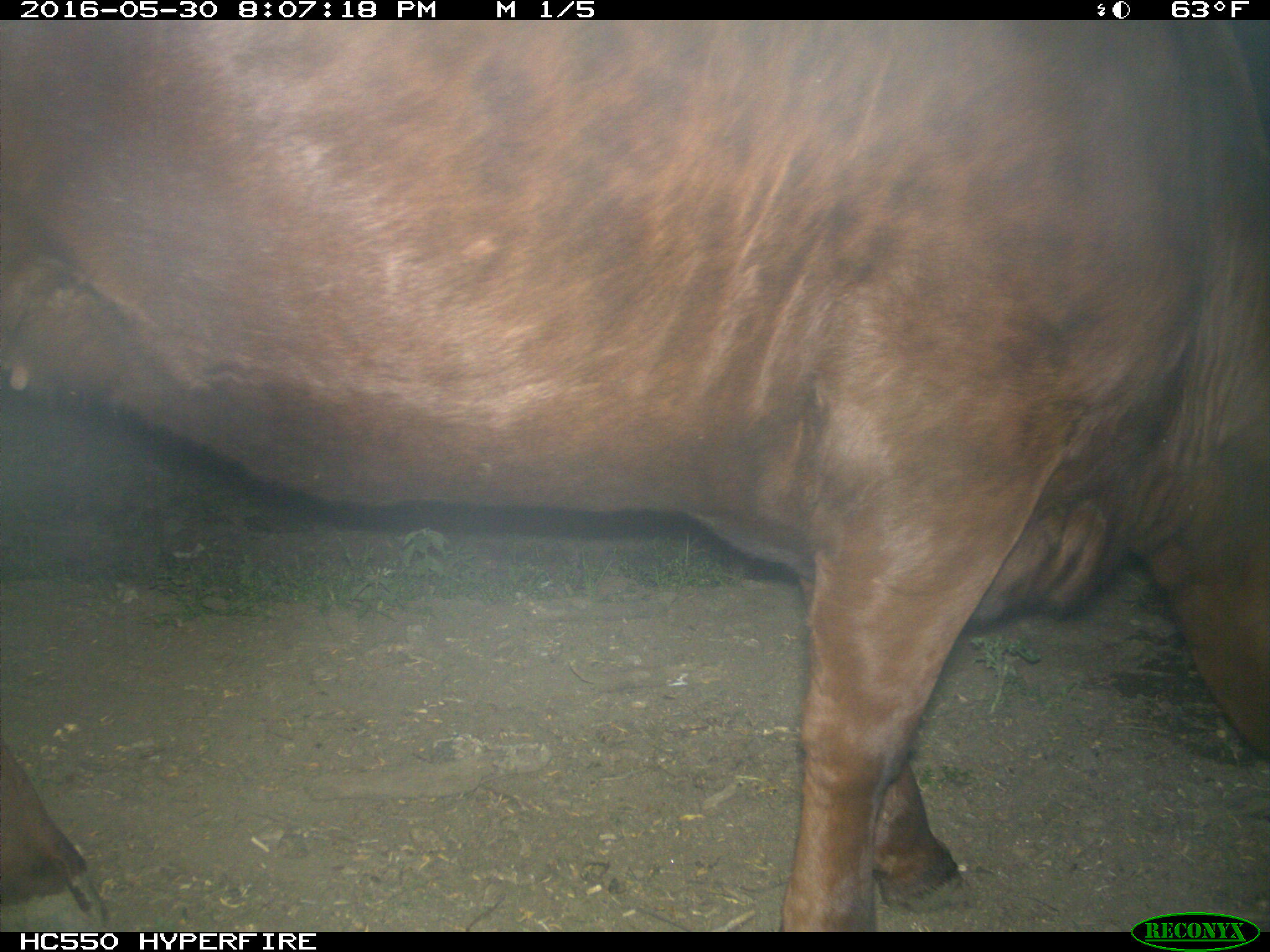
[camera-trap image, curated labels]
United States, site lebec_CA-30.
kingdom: Animalia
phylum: Chordata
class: Mammalia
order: Artiodactyla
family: Bovidae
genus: Bos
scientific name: Bos taurus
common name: domestic cow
Bos taurus (domestic cow).